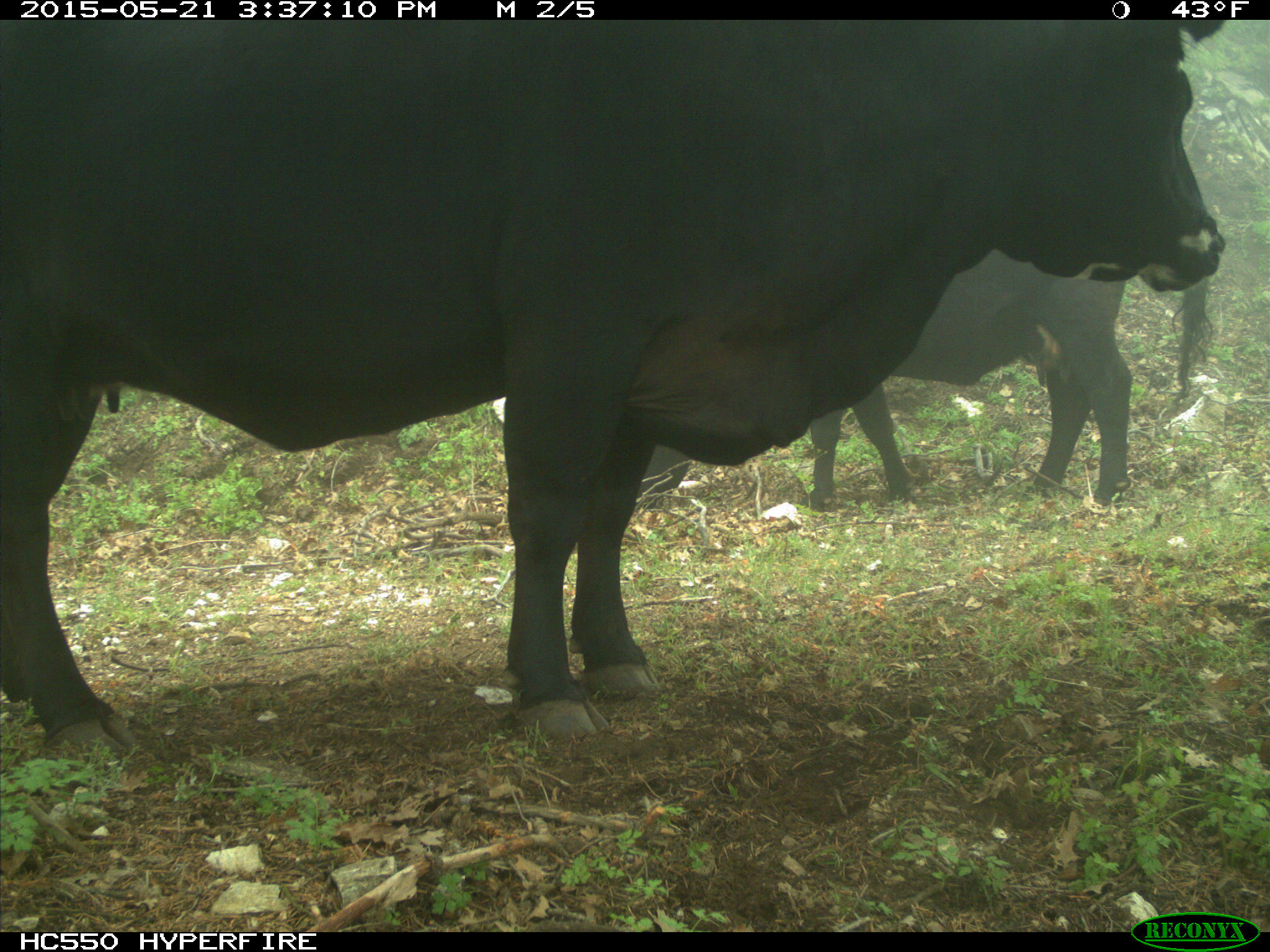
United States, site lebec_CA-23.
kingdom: Animalia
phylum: Chordata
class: Mammalia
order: Artiodactyla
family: Bovidae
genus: Bos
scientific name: Bos taurus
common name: domestic cow